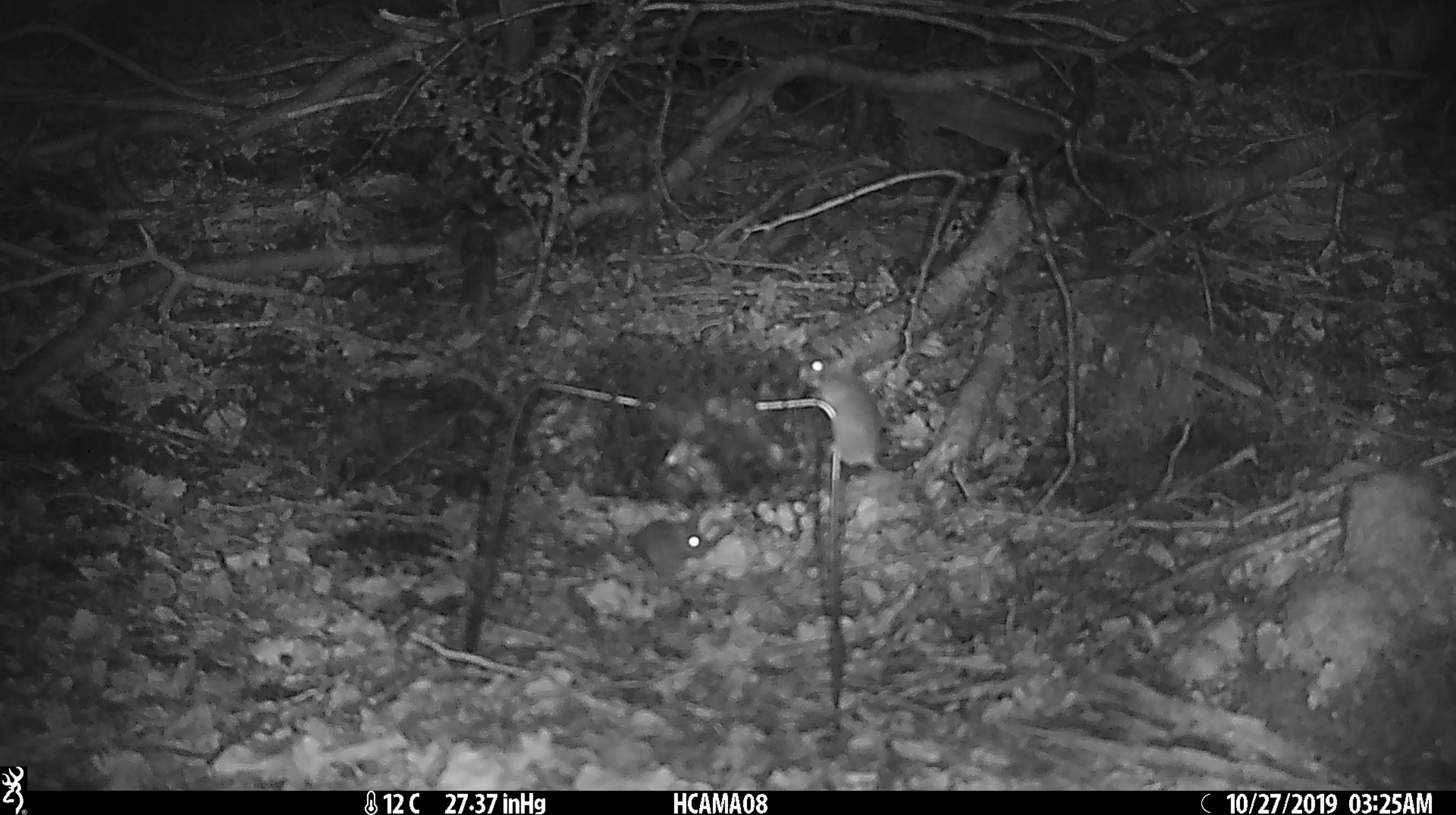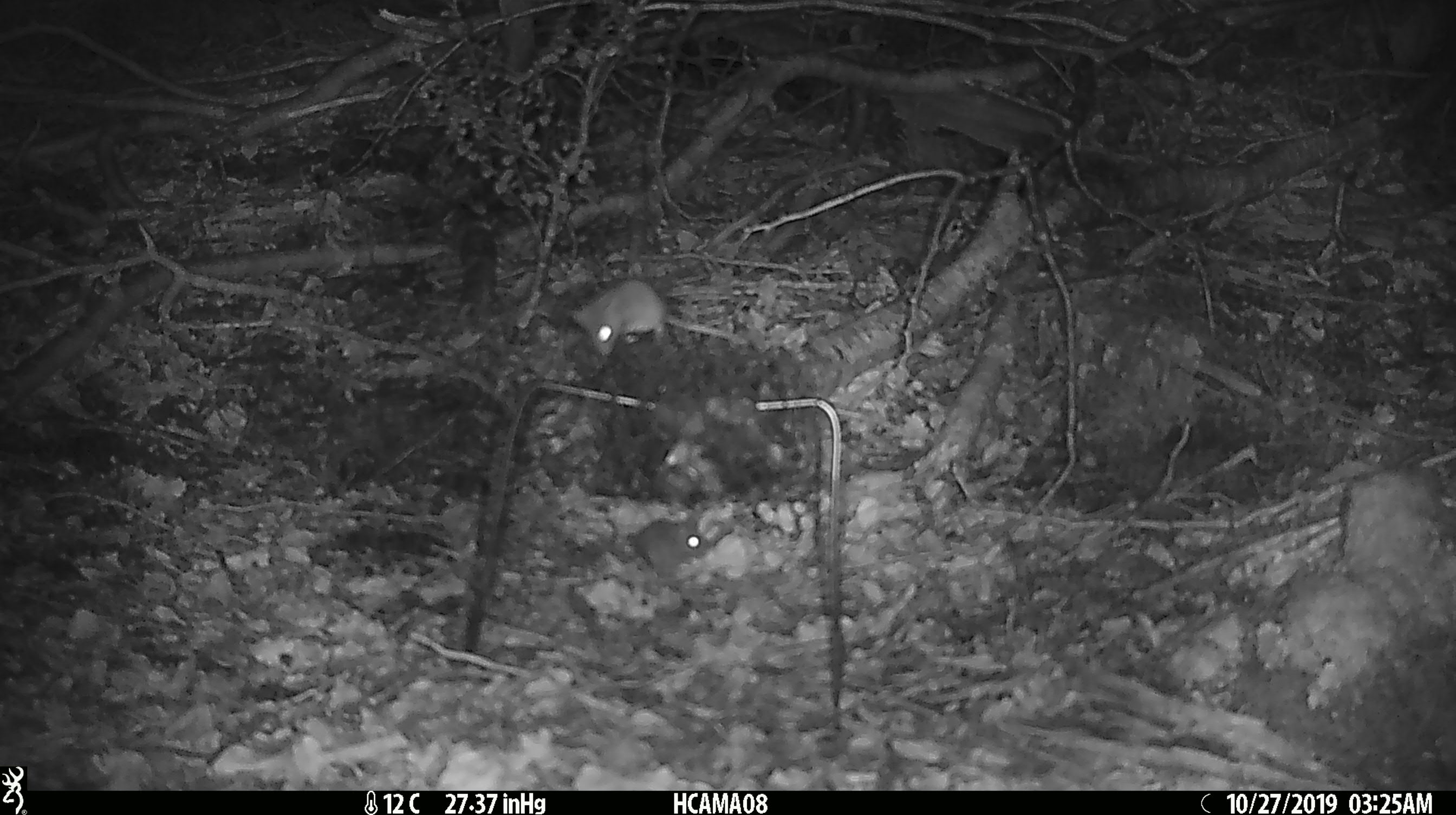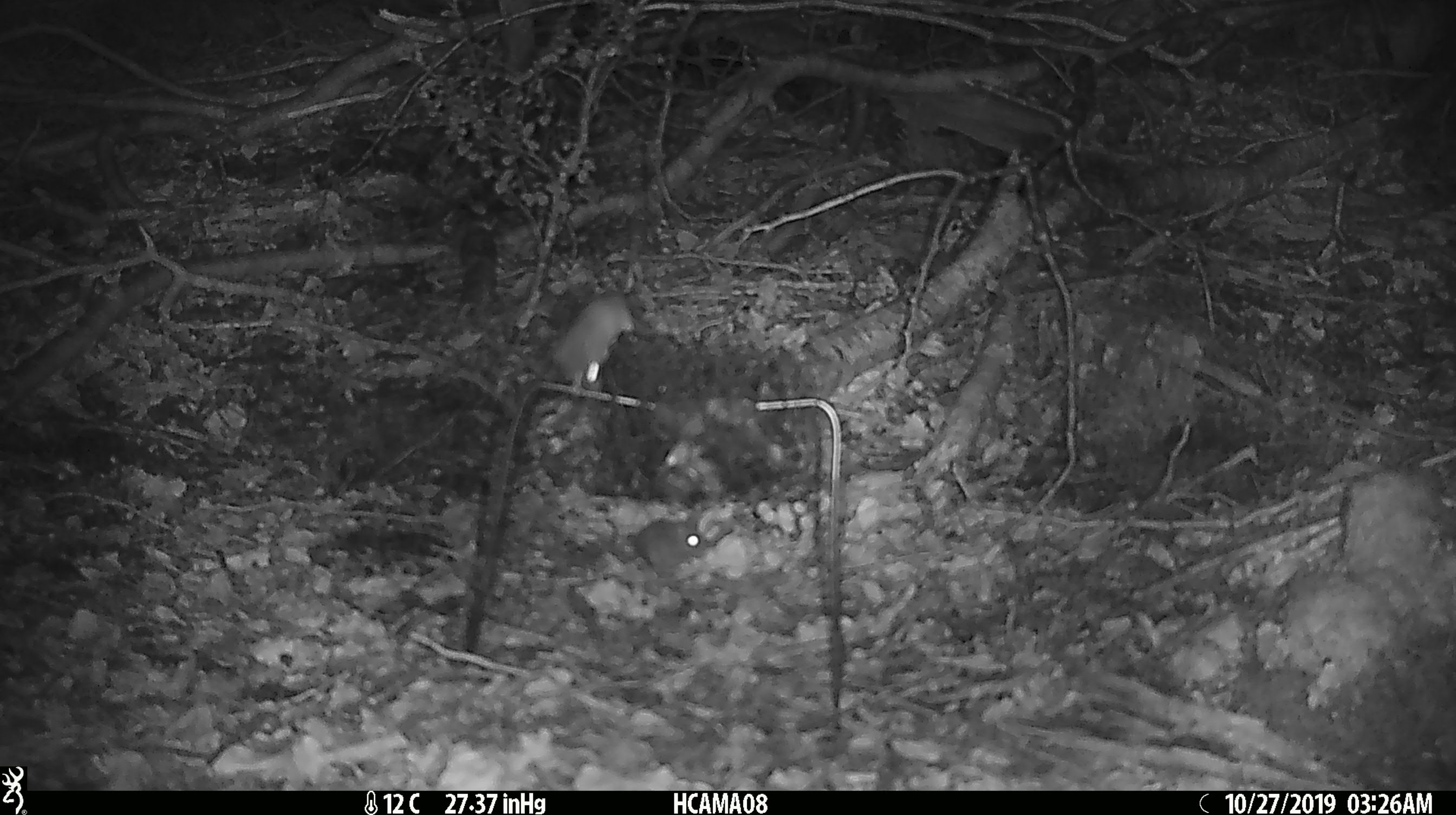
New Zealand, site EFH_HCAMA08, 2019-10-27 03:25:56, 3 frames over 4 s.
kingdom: Animalia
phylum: Chordata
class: Mammalia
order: Rodentia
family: Muridae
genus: Mus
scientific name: Mus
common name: mouse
Mouse (Mus).